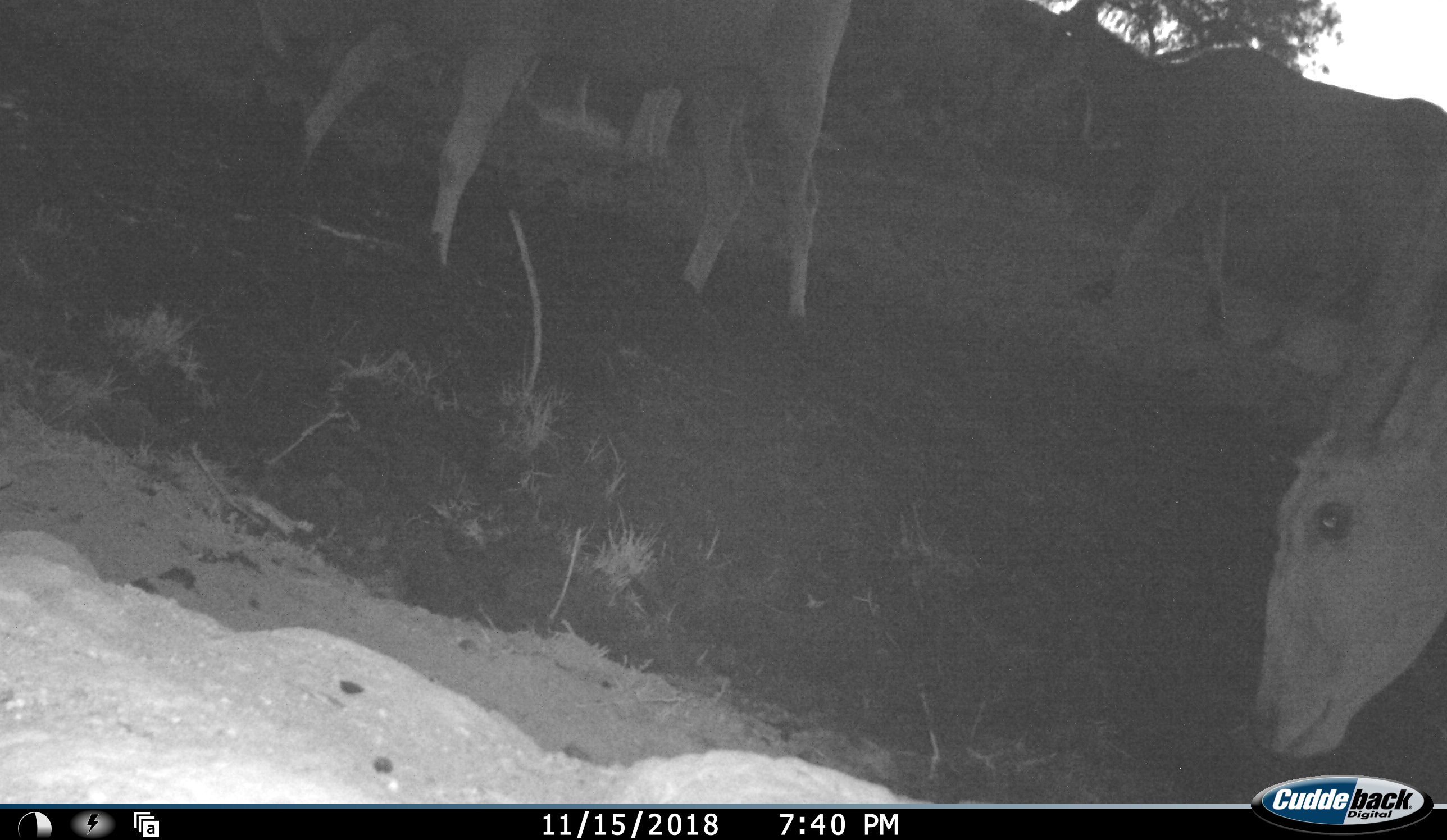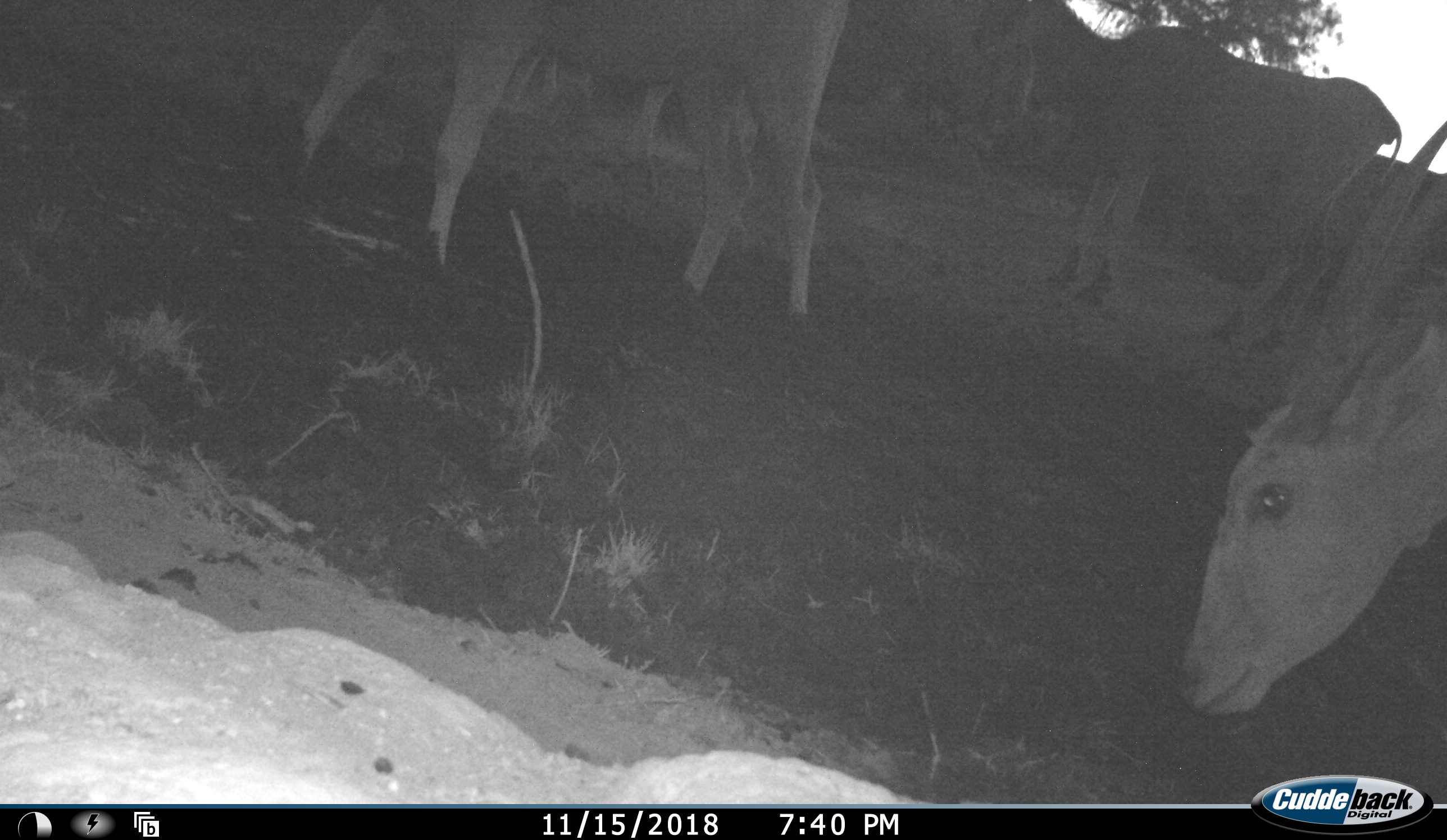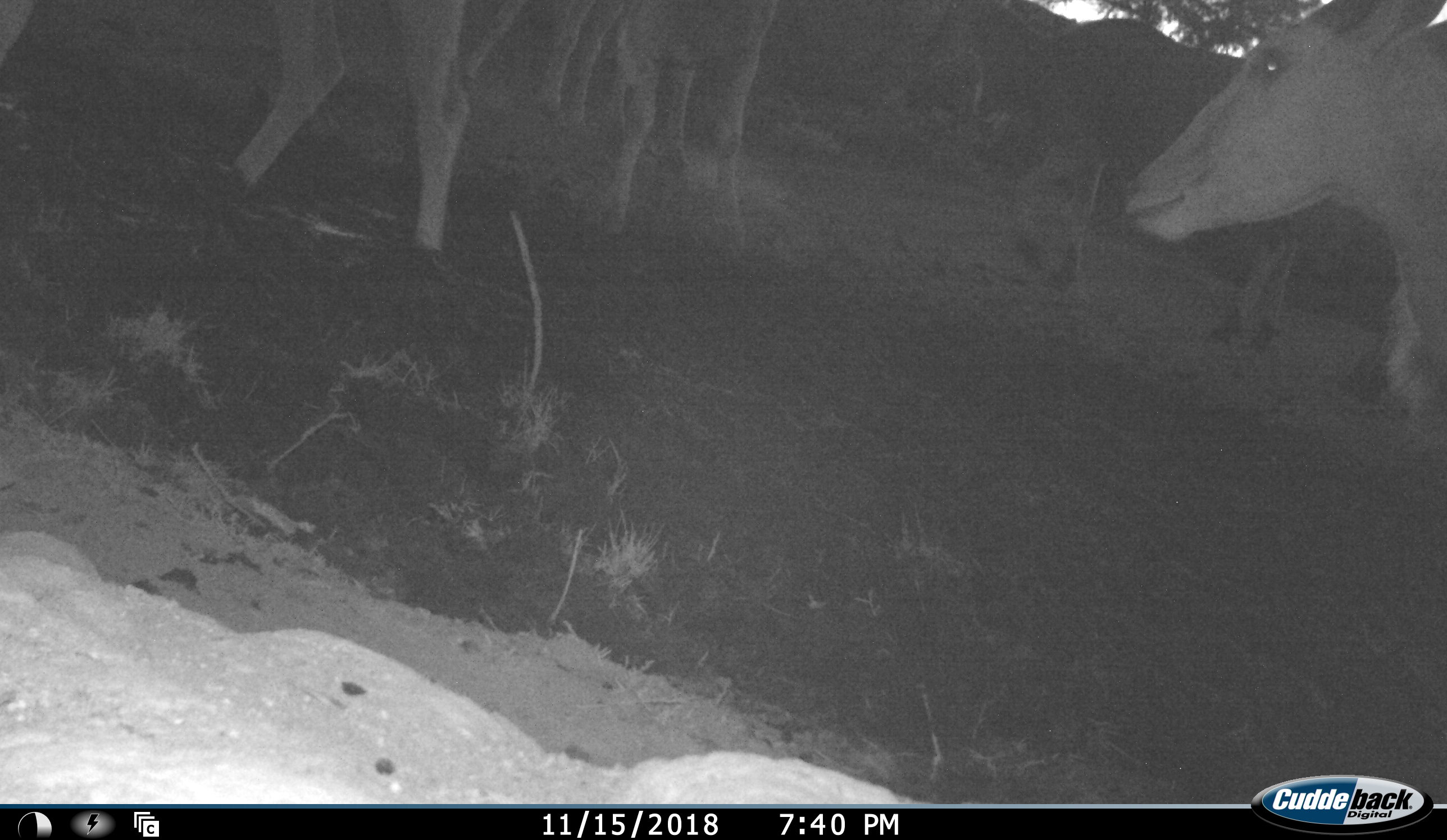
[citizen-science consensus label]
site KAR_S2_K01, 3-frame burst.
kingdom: Animalia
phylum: Chordata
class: Mammalia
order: Artiodactyla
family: Bovidae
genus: Tragelaphus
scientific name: Tragelaphus oryx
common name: eland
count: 5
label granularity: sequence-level